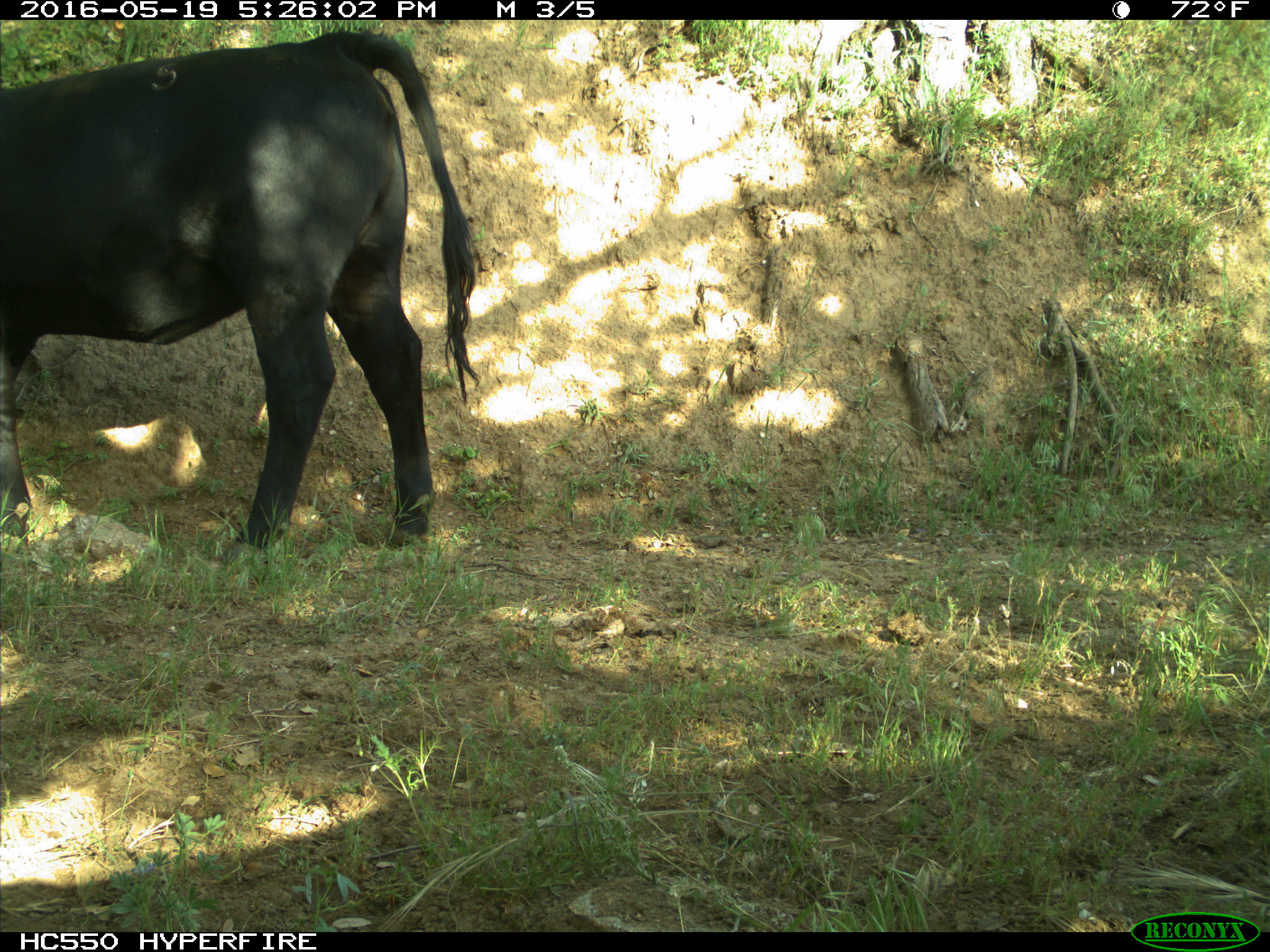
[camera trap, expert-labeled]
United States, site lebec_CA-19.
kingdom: Animalia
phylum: Chordata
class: Mammalia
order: Artiodactyla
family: Bovidae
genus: Bos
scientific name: Bos taurus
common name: domestic cow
Bos taurus (domestic cow).